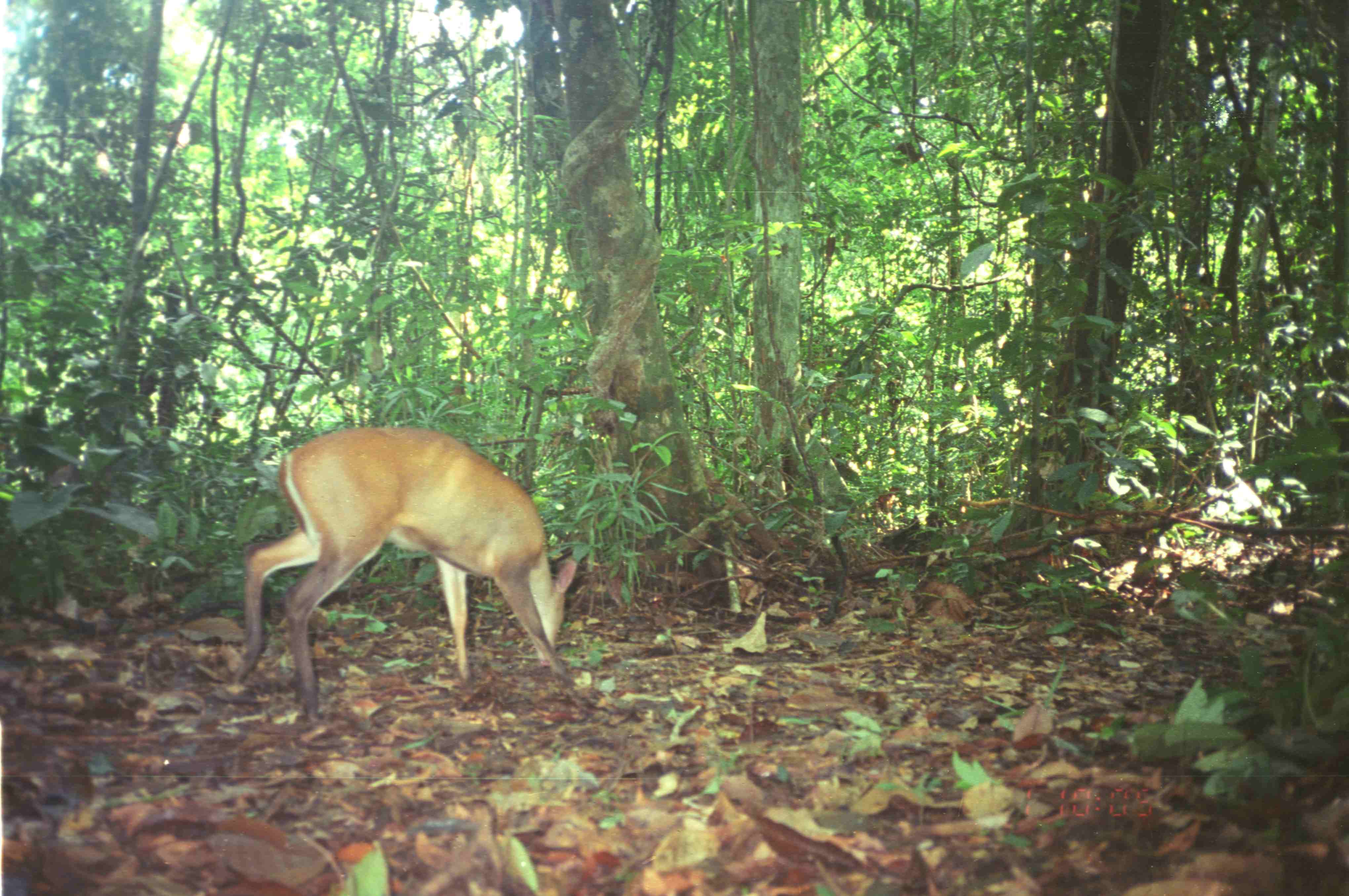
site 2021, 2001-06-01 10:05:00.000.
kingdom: Animalia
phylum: Chordata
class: Mammalia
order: Artiodactyla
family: Cervidae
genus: Muntiacus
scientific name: Muntiacus muntjak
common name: southern red muntjac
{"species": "Muntiacus muntjak (southern red muntjac)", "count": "1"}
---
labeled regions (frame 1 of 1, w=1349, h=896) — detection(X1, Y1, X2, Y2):
muntiacus muntjak: detection(234, 424, 577, 725)